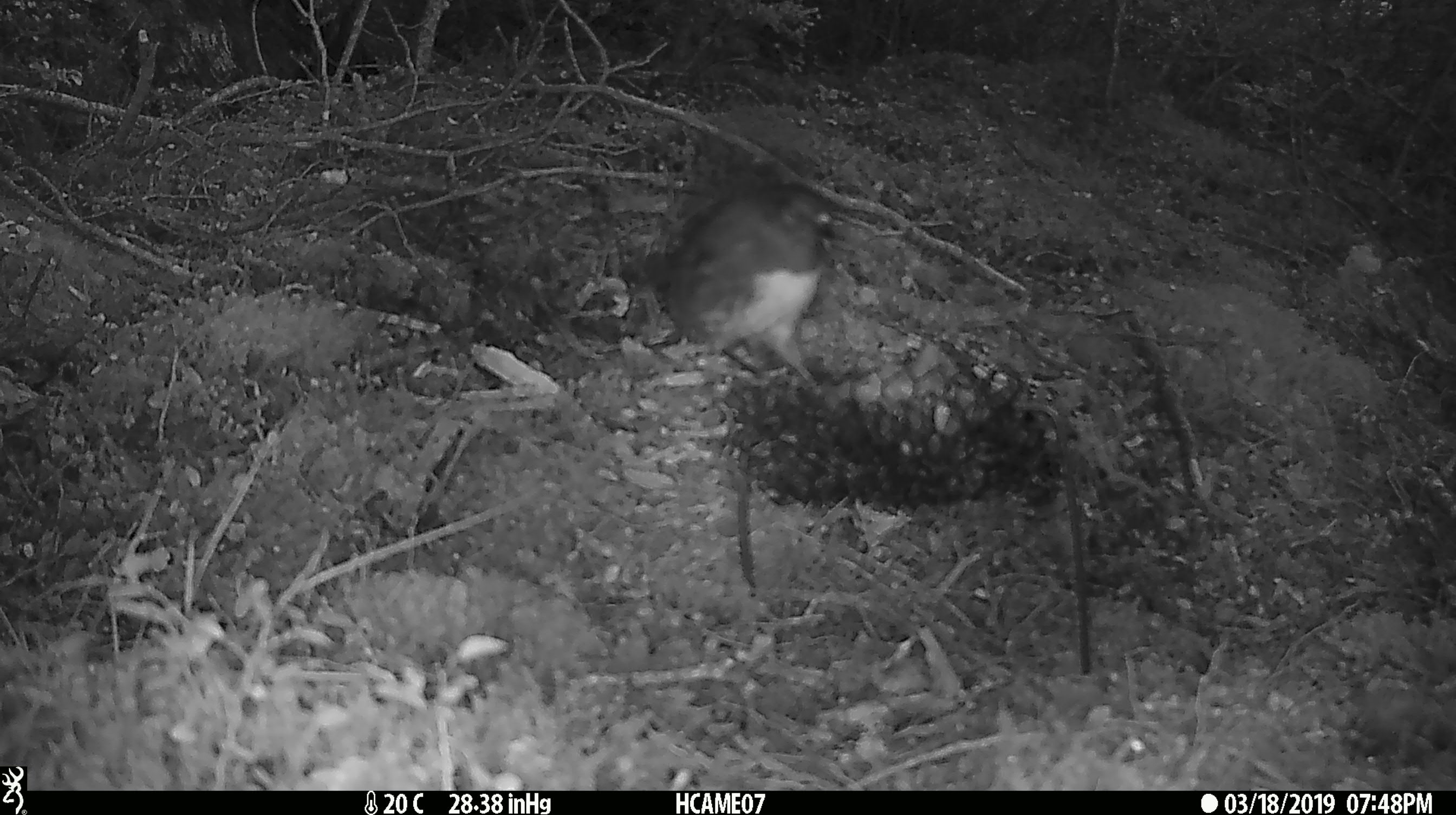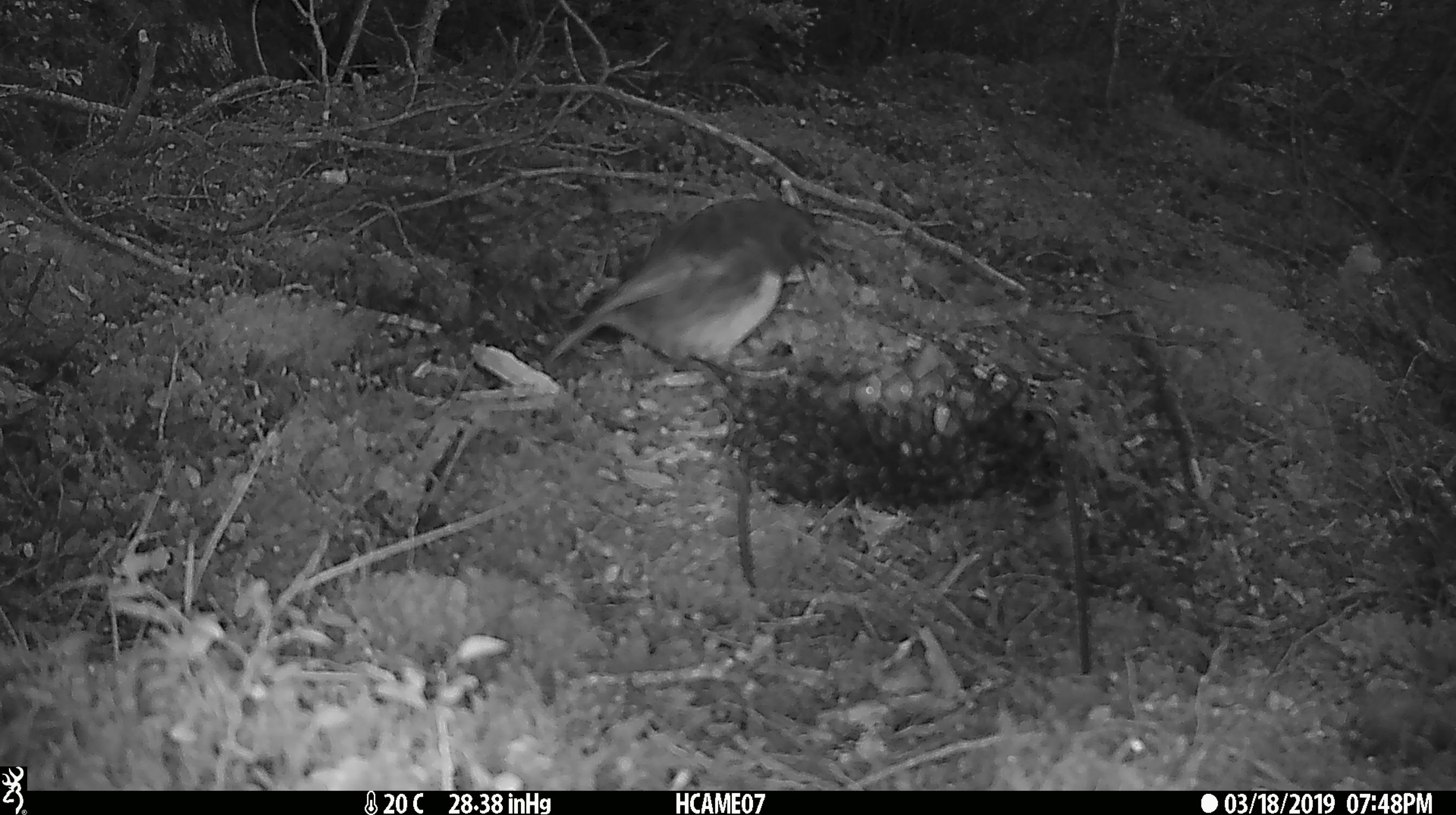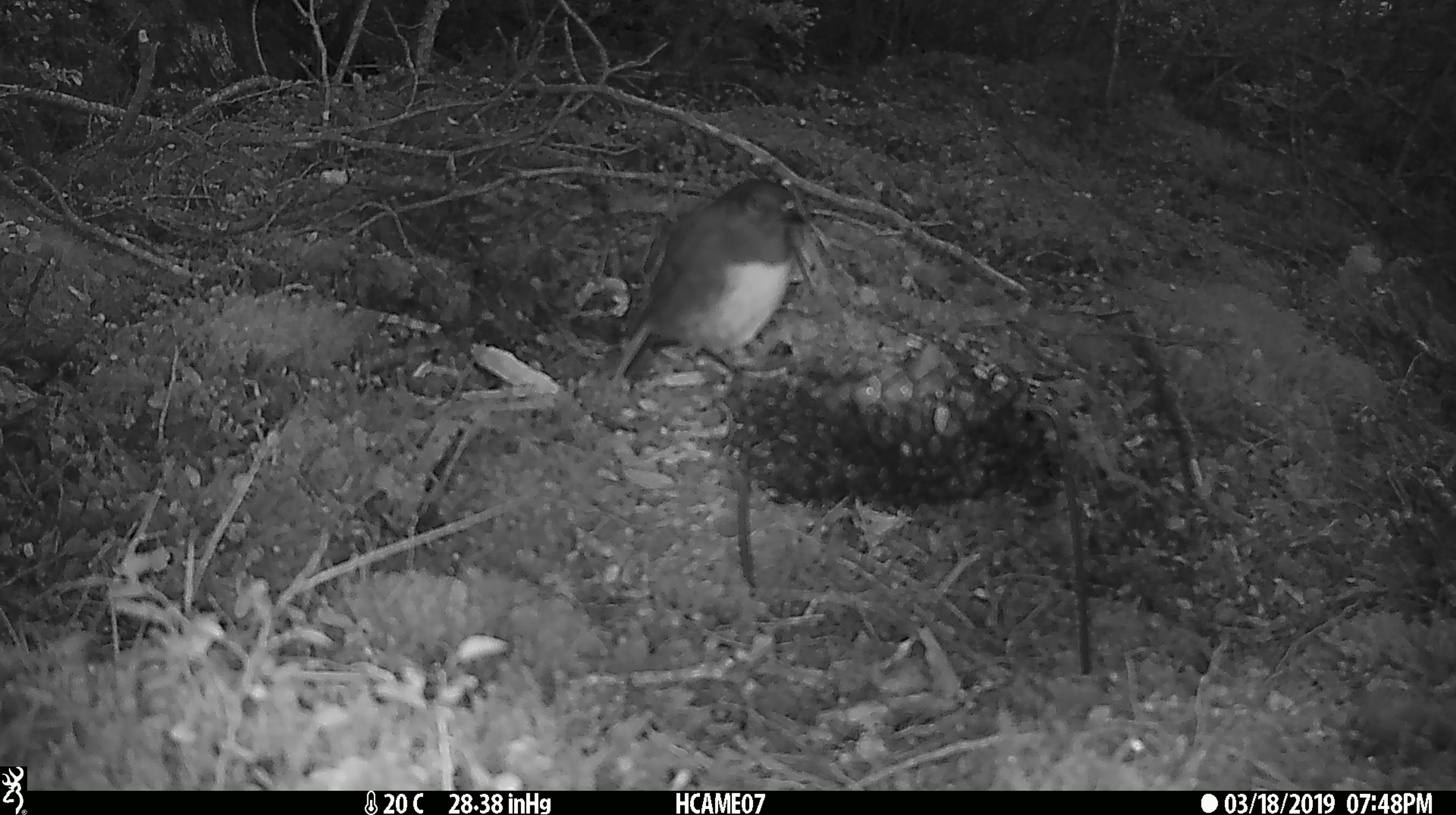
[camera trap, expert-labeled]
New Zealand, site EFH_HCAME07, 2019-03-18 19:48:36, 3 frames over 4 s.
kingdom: Animalia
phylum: Chordata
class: Aves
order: Passeriformes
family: Petroicidae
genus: Petroica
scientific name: Petroica australis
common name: new zealand robin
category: robin